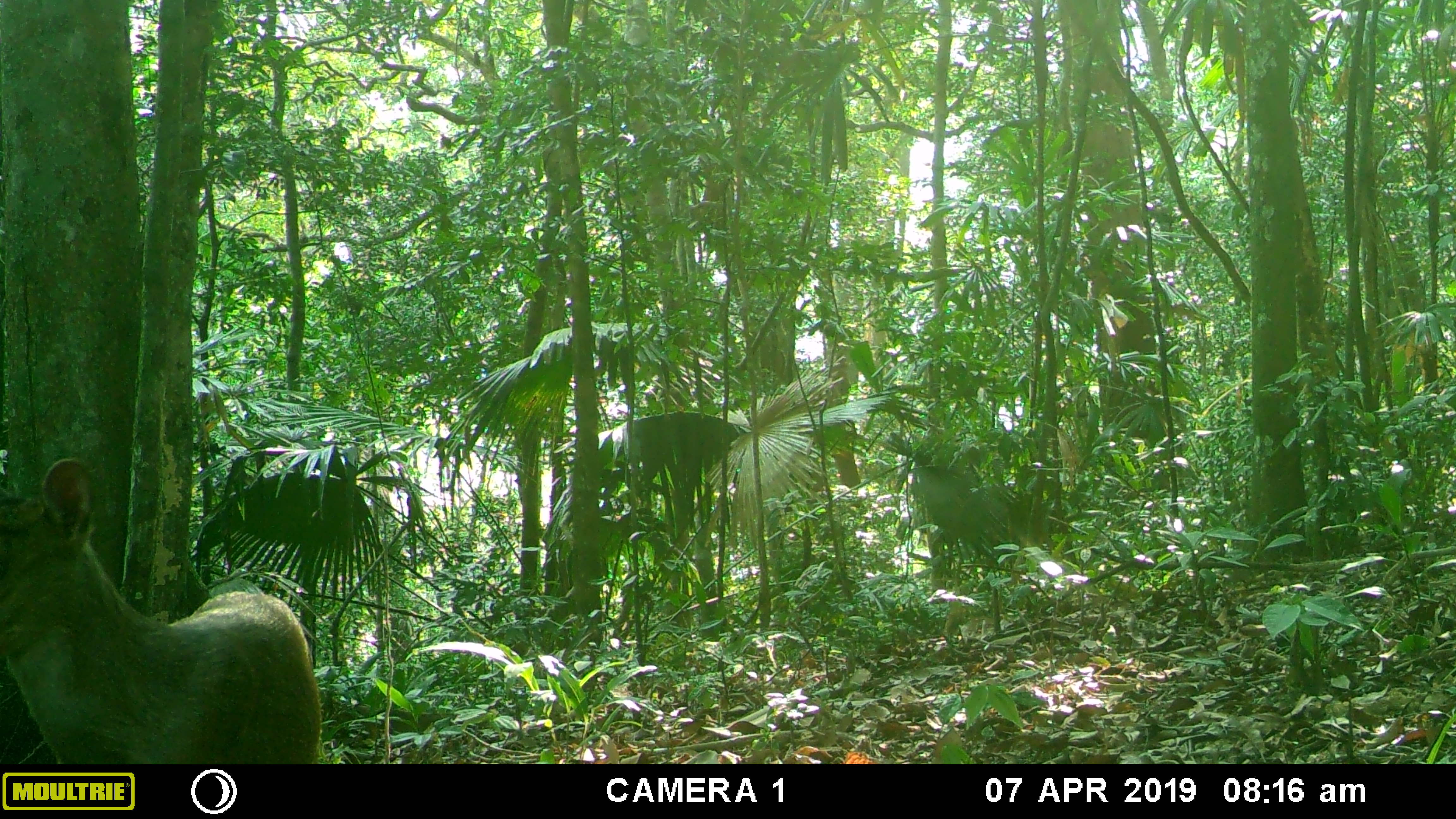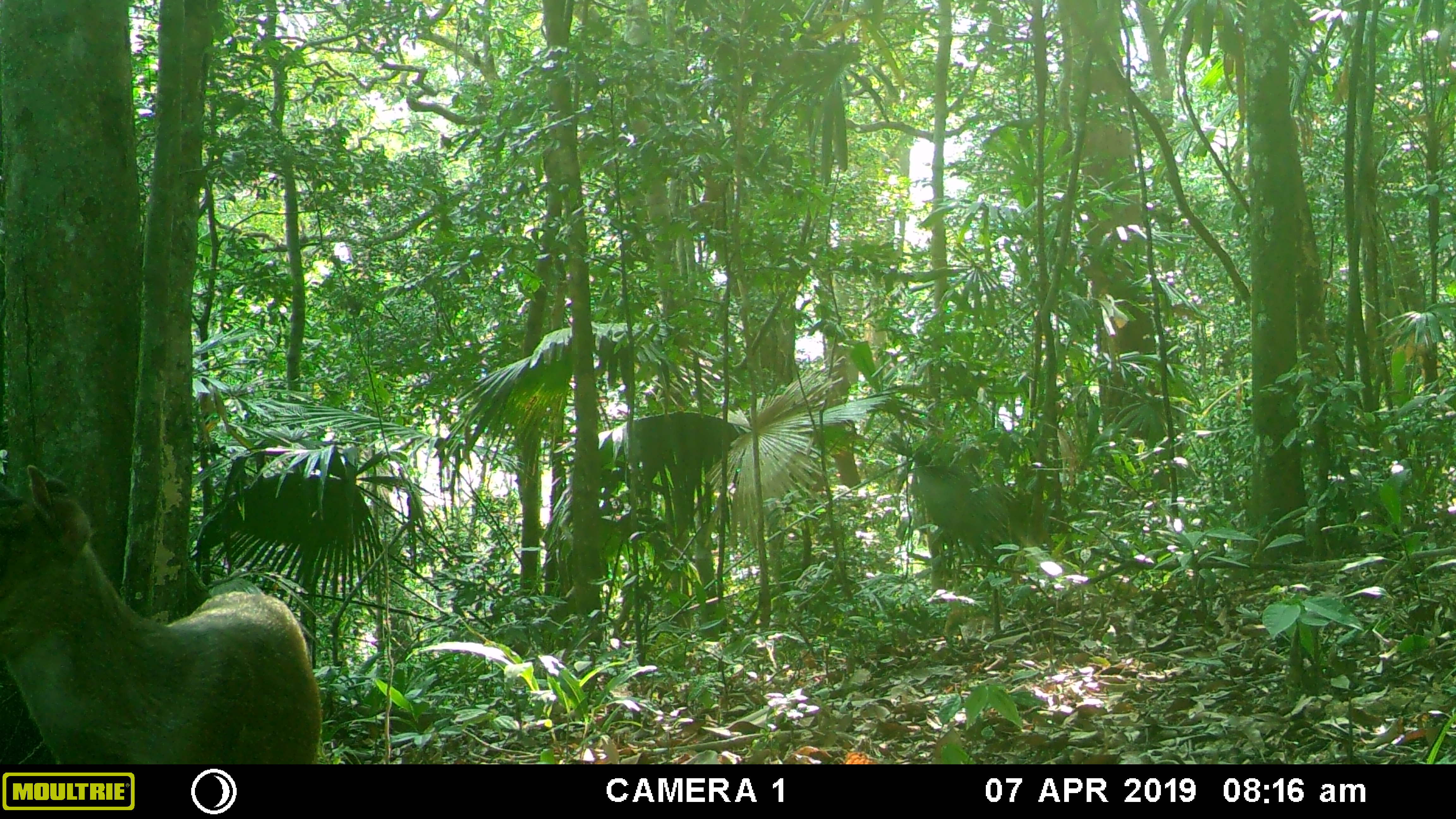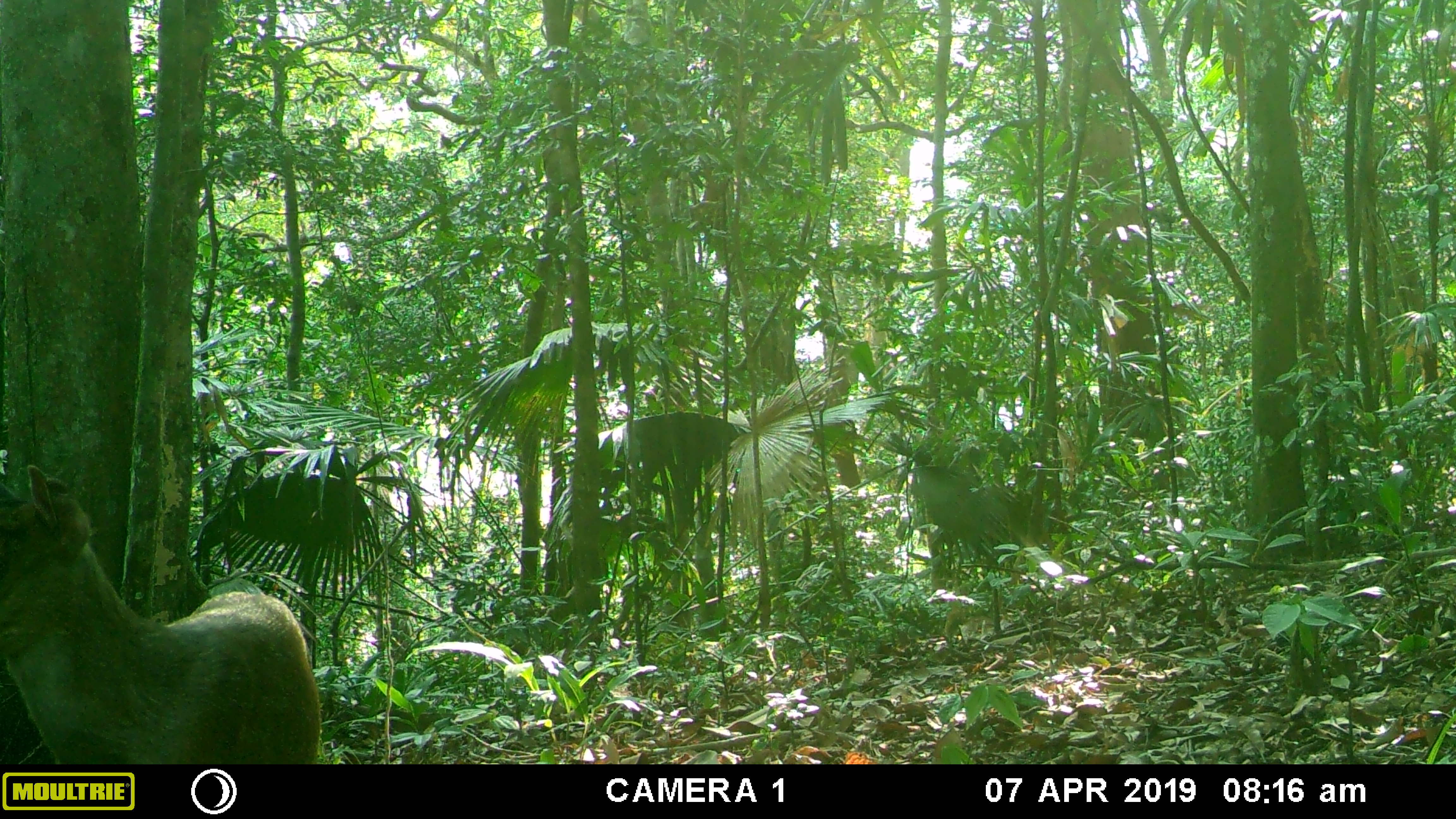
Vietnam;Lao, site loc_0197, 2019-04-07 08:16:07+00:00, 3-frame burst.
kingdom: Animalia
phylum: Chordata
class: Mammalia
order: Artiodactyla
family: Cervidae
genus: Muntiacus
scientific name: Muntiacus vuquangensis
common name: large-antlered muntjac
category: large antlered muntjac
Large antlered muntjac (large-antlered muntjac) (Muntiacus vuquangensis). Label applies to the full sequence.